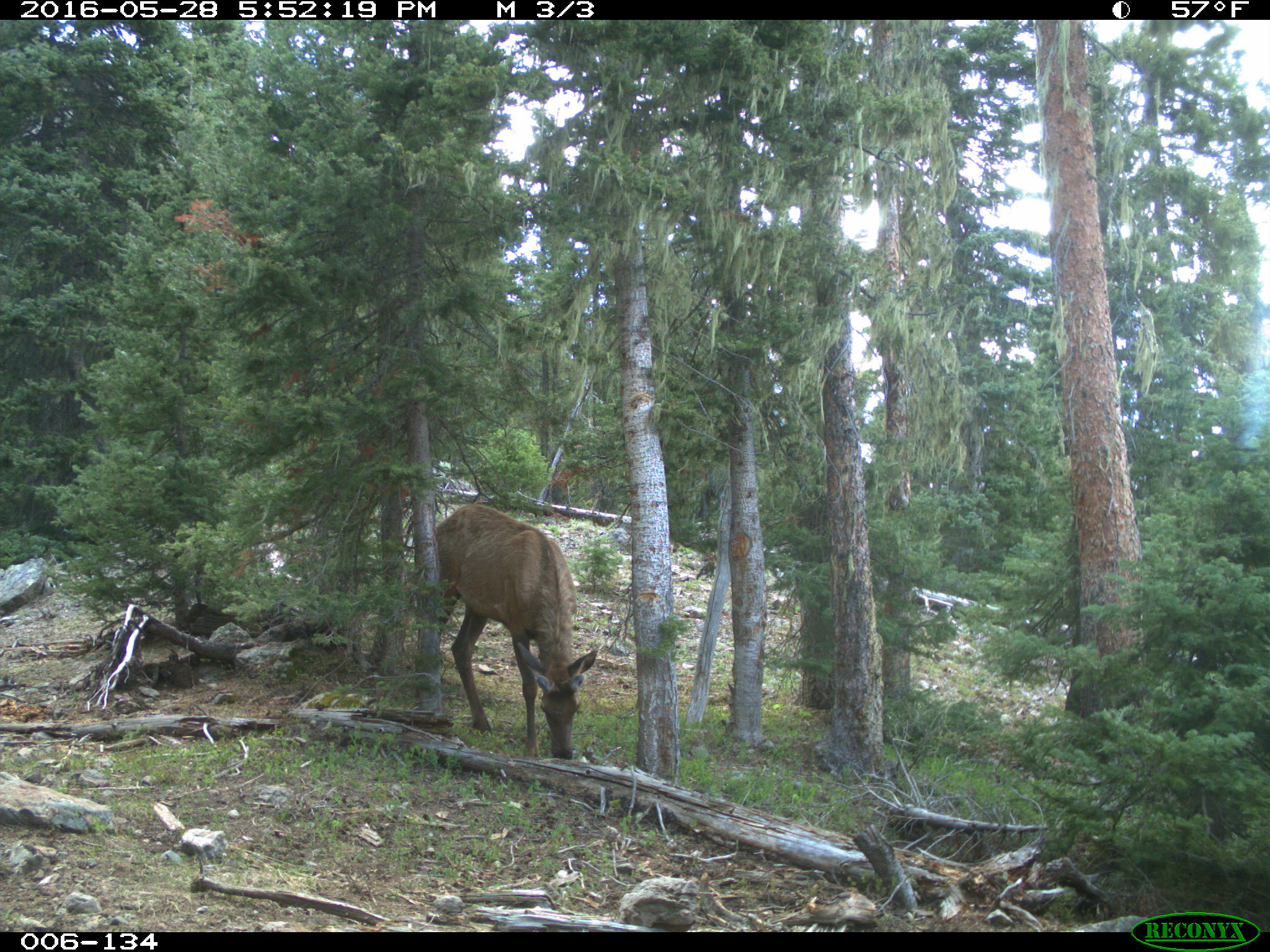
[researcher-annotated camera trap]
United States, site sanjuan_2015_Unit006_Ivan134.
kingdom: Animalia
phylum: Chordata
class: Mammalia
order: Artiodactyla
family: Cervidae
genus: Cervus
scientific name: Cervus elaphus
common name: red deer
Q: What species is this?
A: Cervus elaphus (red deer).